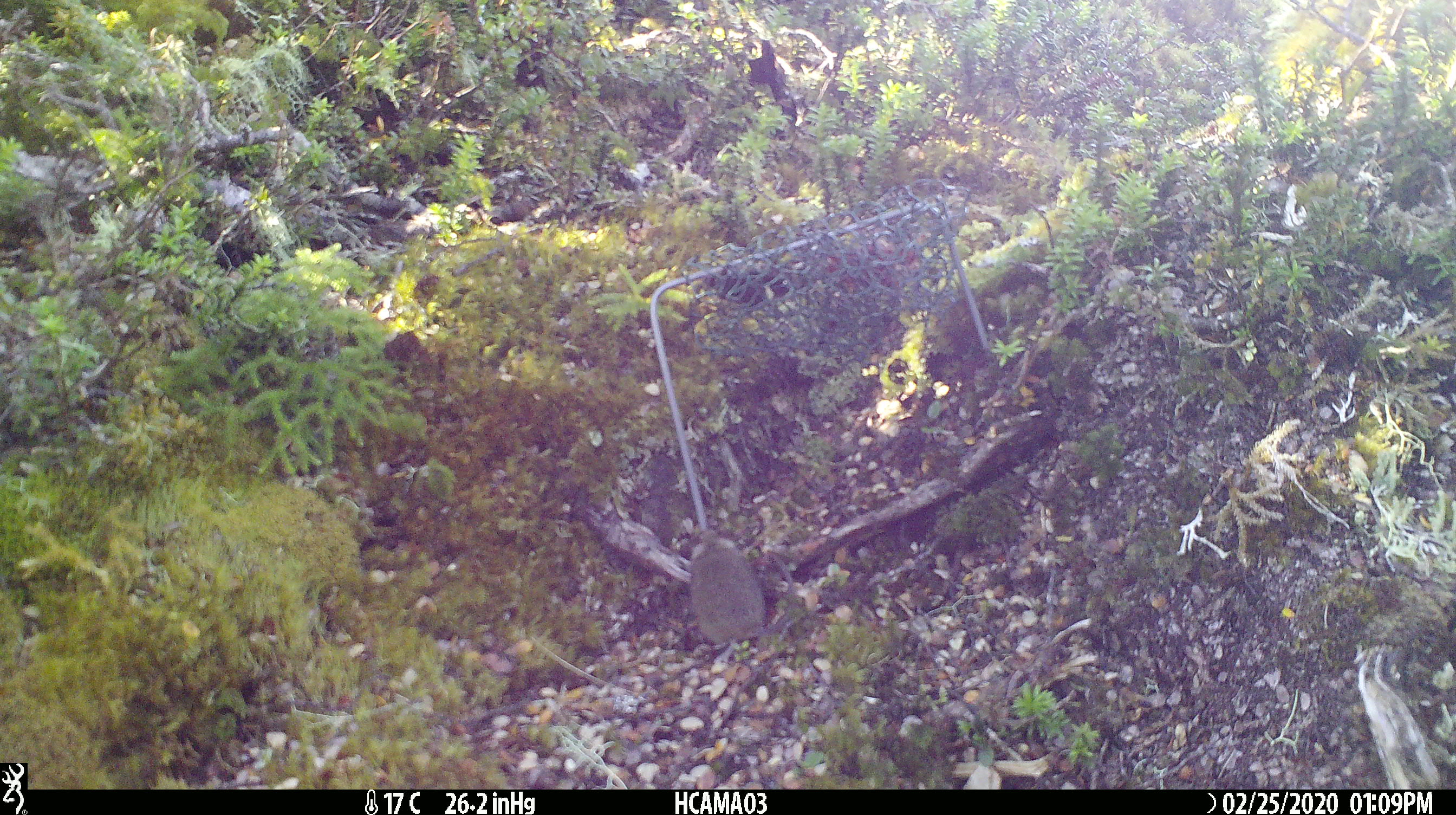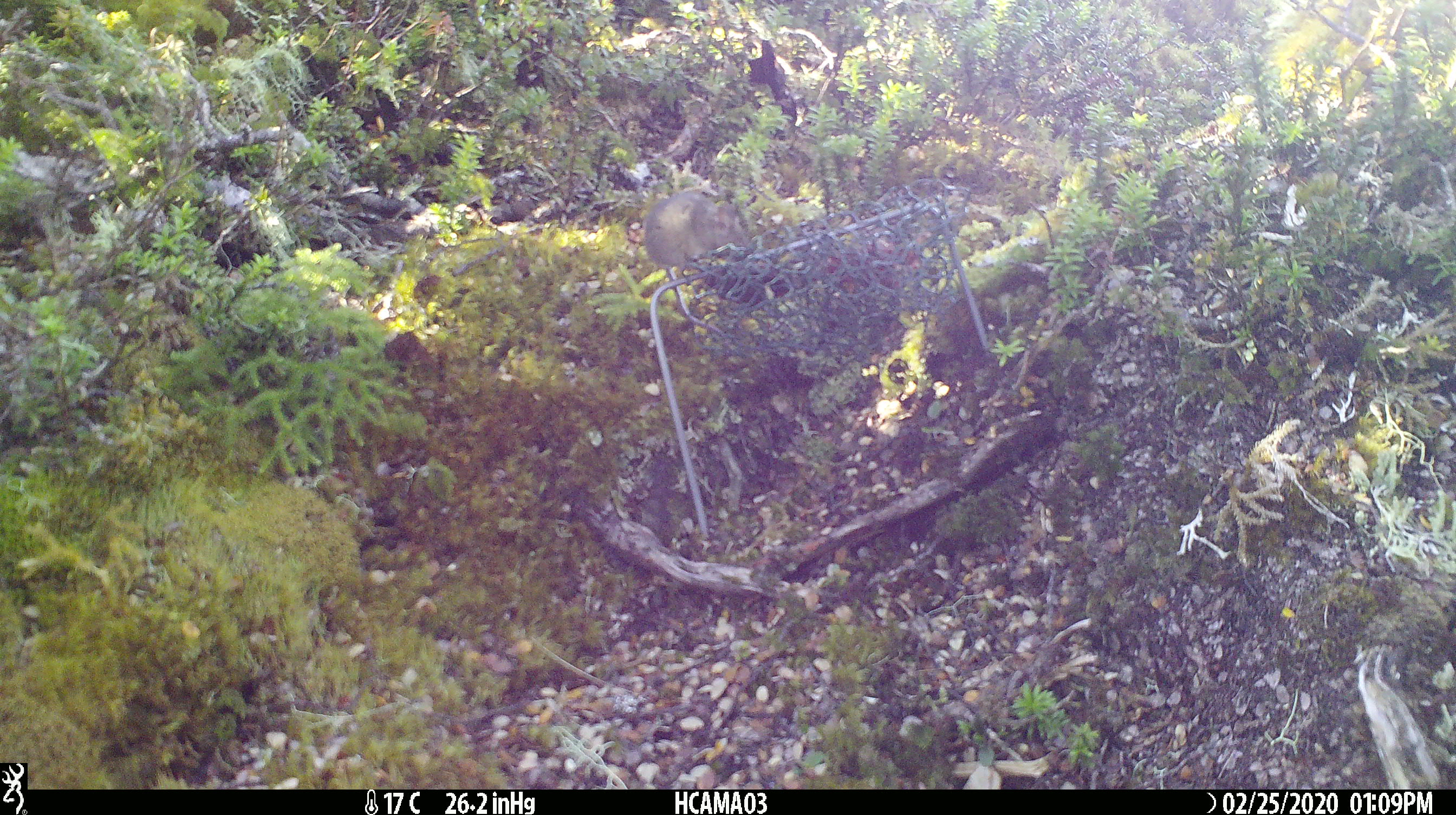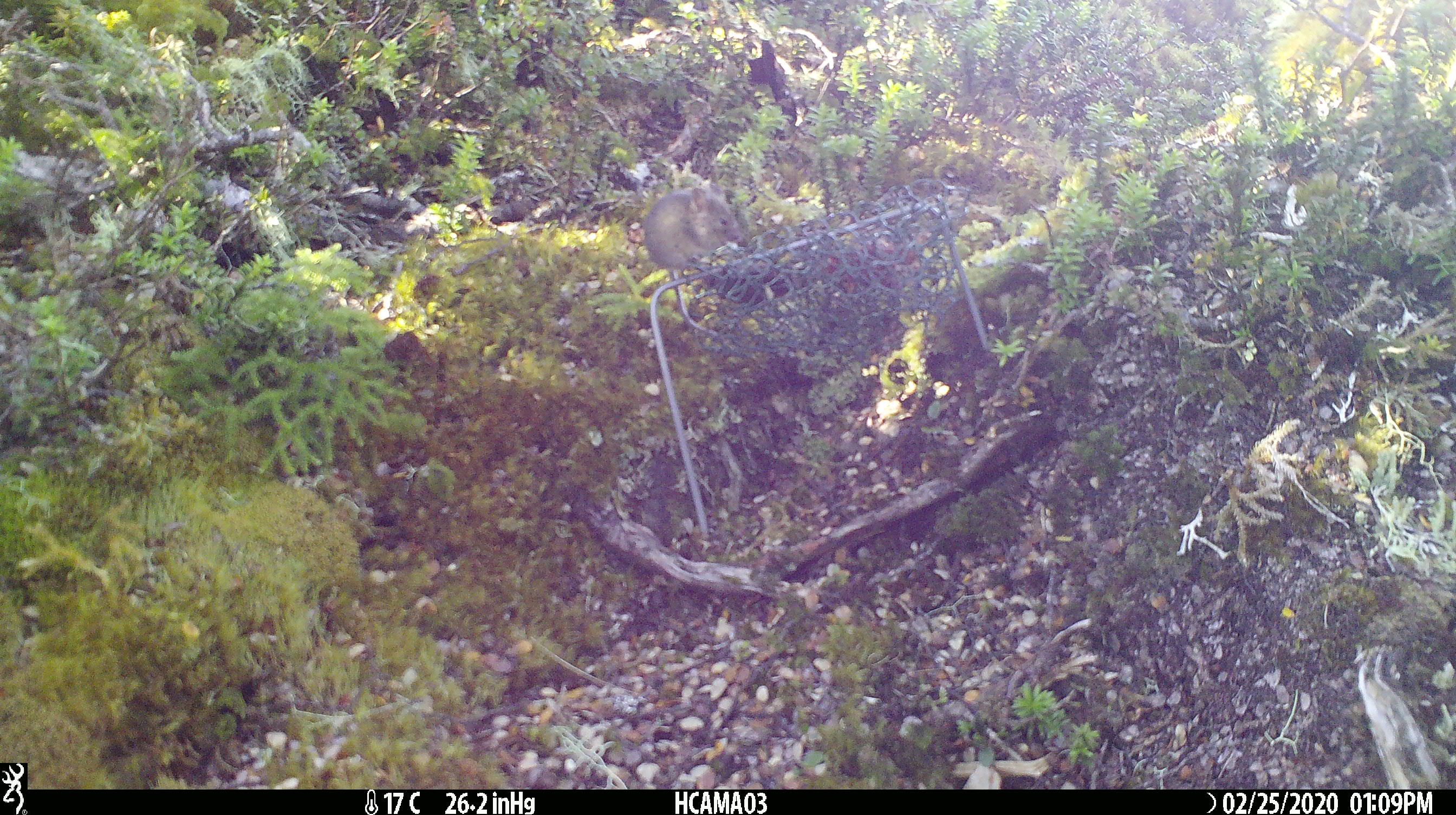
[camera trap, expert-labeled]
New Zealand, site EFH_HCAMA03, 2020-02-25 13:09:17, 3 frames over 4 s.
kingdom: Animalia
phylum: Chordata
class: Mammalia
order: Rodentia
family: Muridae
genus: Mus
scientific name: Mus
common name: mouse